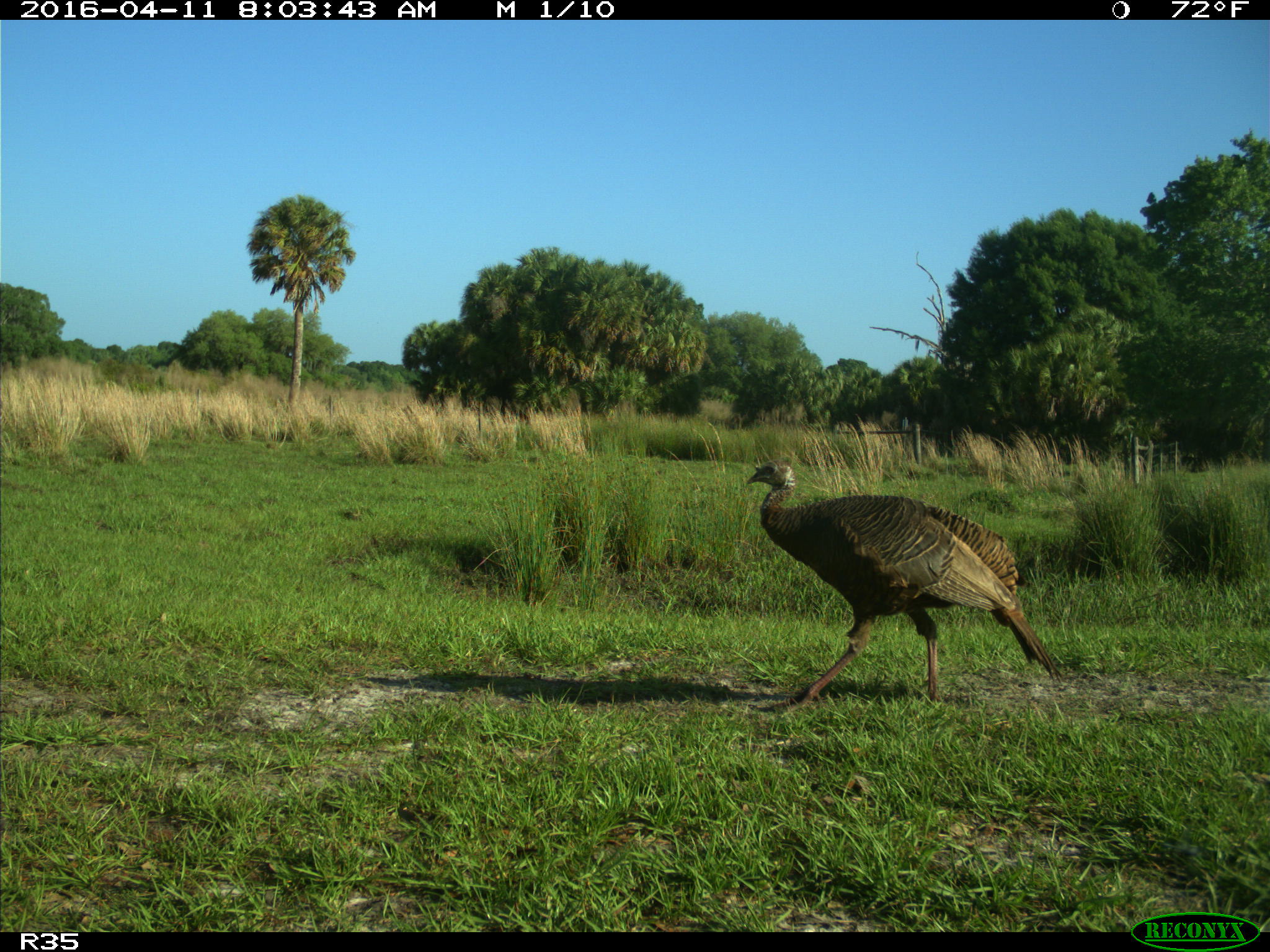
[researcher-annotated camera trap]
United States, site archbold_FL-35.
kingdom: Animalia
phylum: Chordata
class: Aves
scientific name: Aves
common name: birds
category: unidentified bird